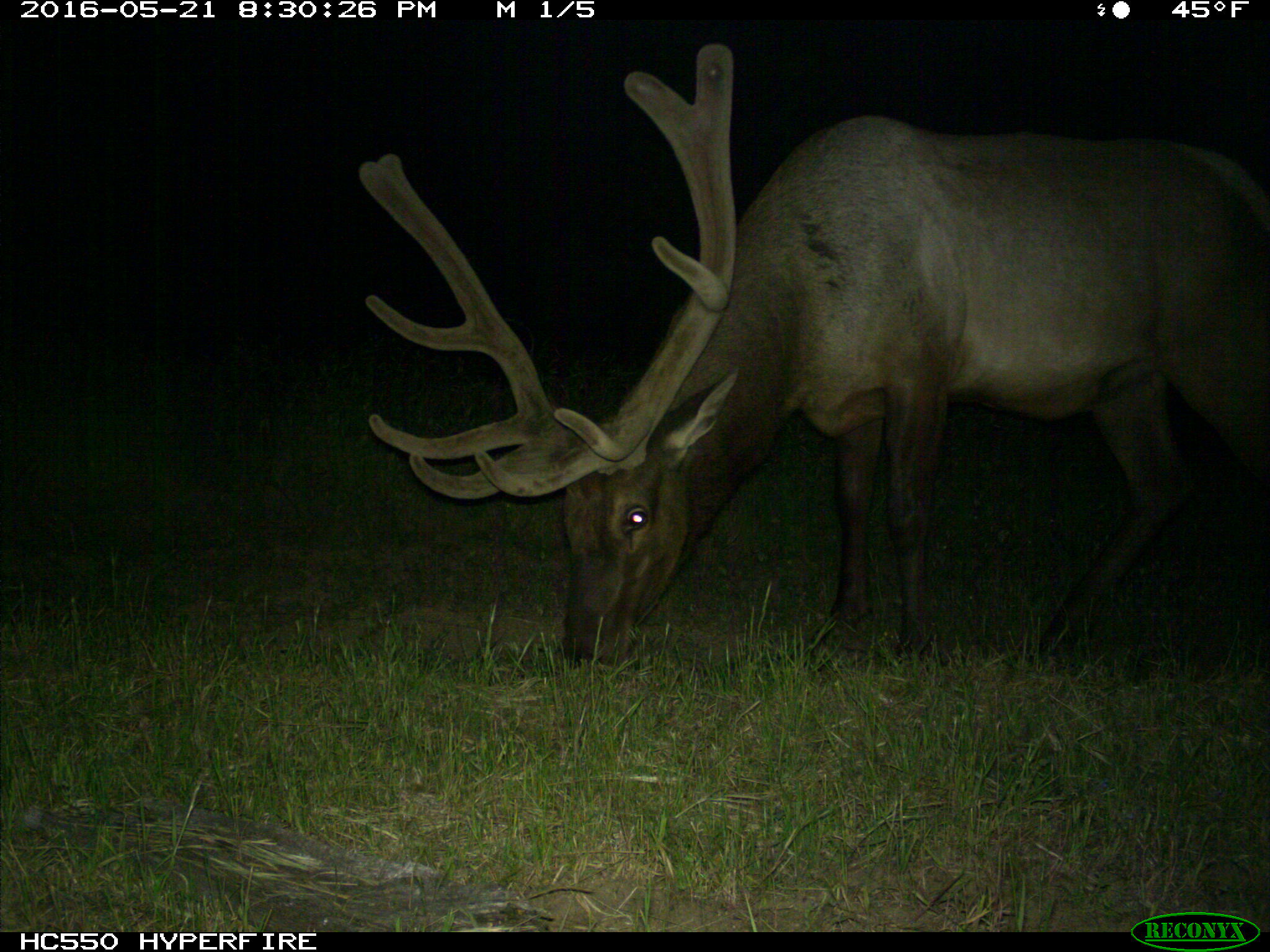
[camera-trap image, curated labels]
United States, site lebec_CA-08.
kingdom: Animalia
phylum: Chordata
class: Mammalia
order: Artiodactyla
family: Cervidae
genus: Cervus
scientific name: Cervus canadensis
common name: elk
Cervus canadensis (elk).